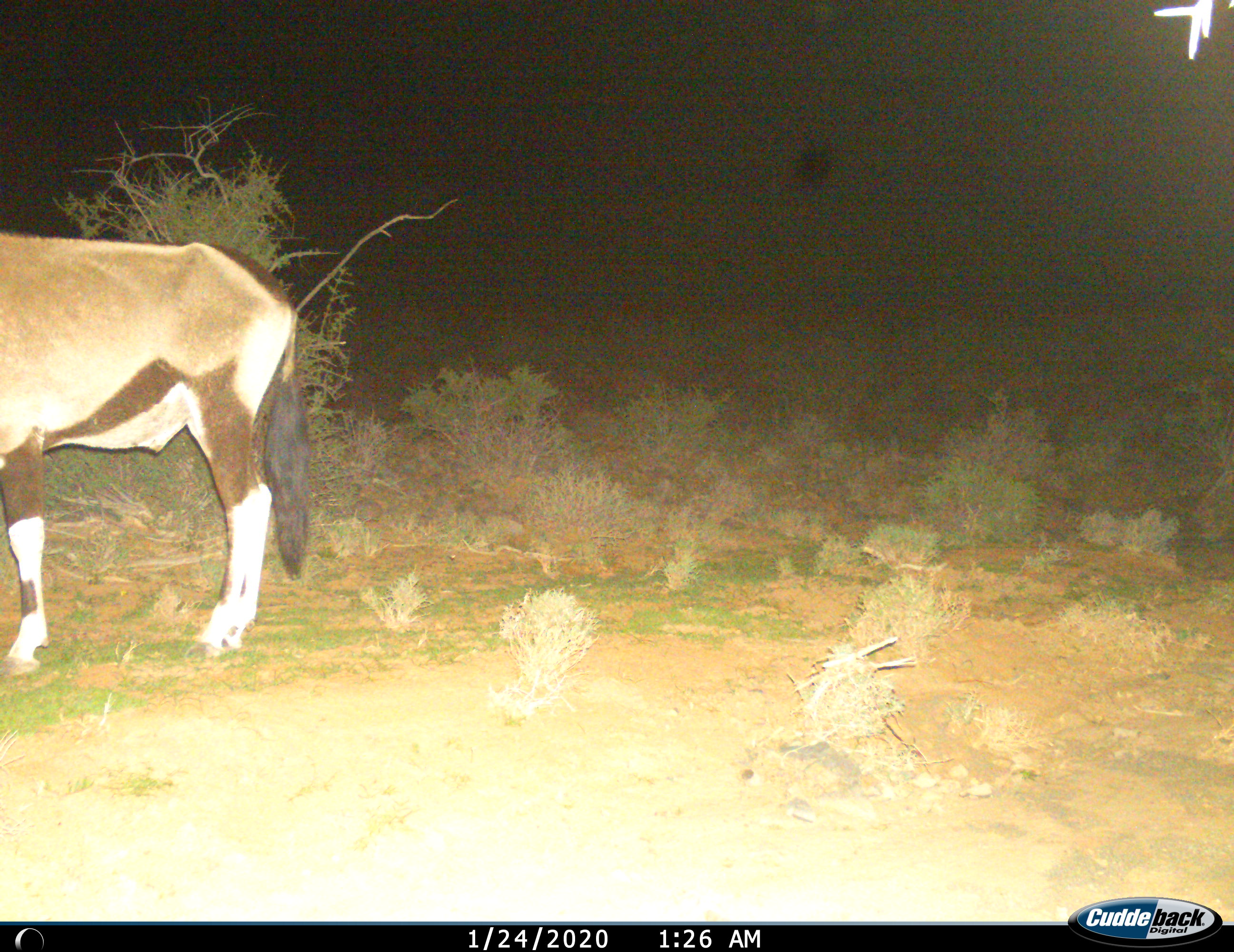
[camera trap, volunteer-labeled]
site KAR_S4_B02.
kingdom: Animalia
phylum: Chordata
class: Mammalia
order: Artiodactyla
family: Bovidae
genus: Oryx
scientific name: Oryx gazella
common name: gemsbok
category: oryx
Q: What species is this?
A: Oryx (gemsbok) (Oryx gazella).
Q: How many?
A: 1.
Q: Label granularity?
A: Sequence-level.